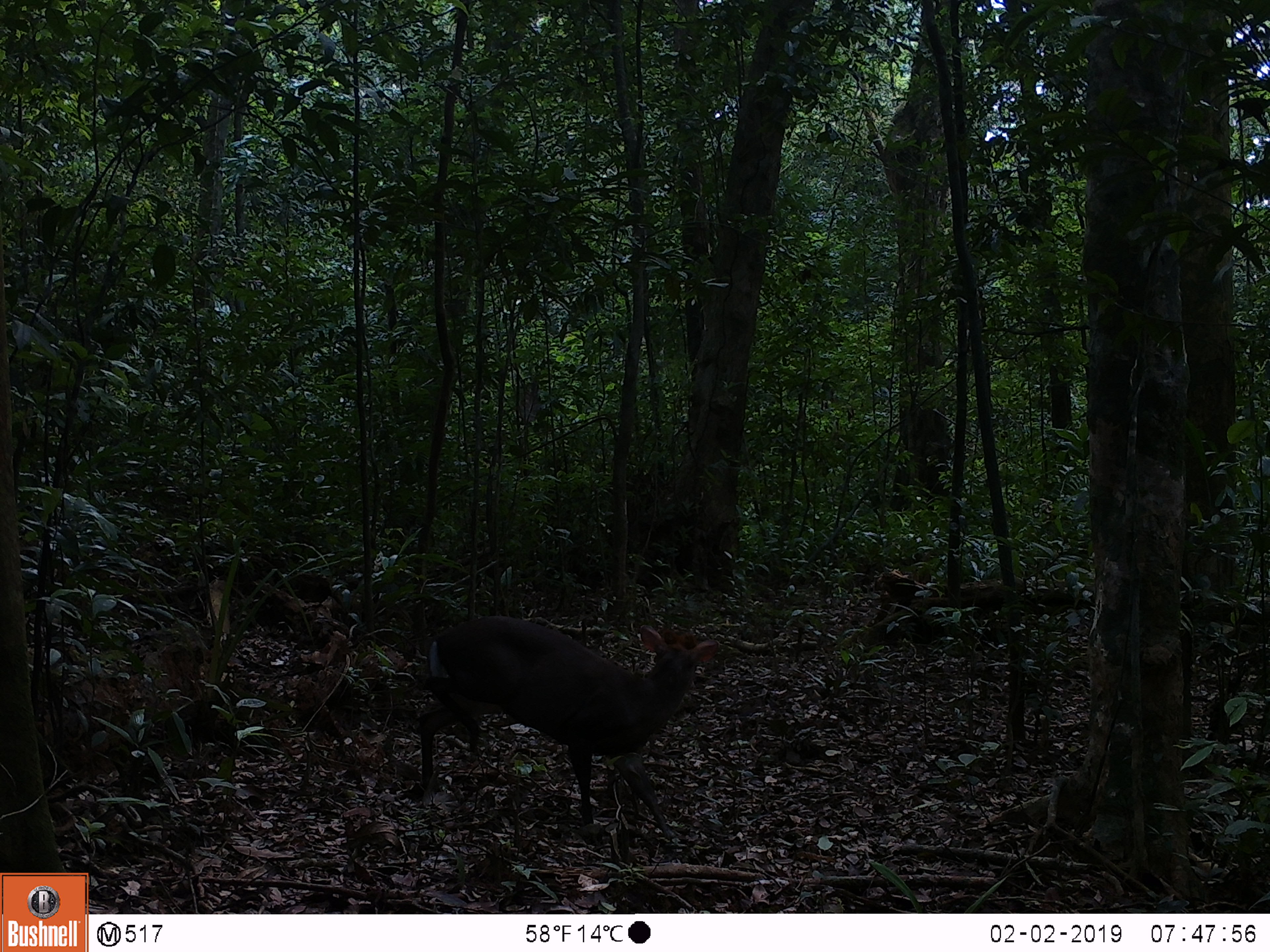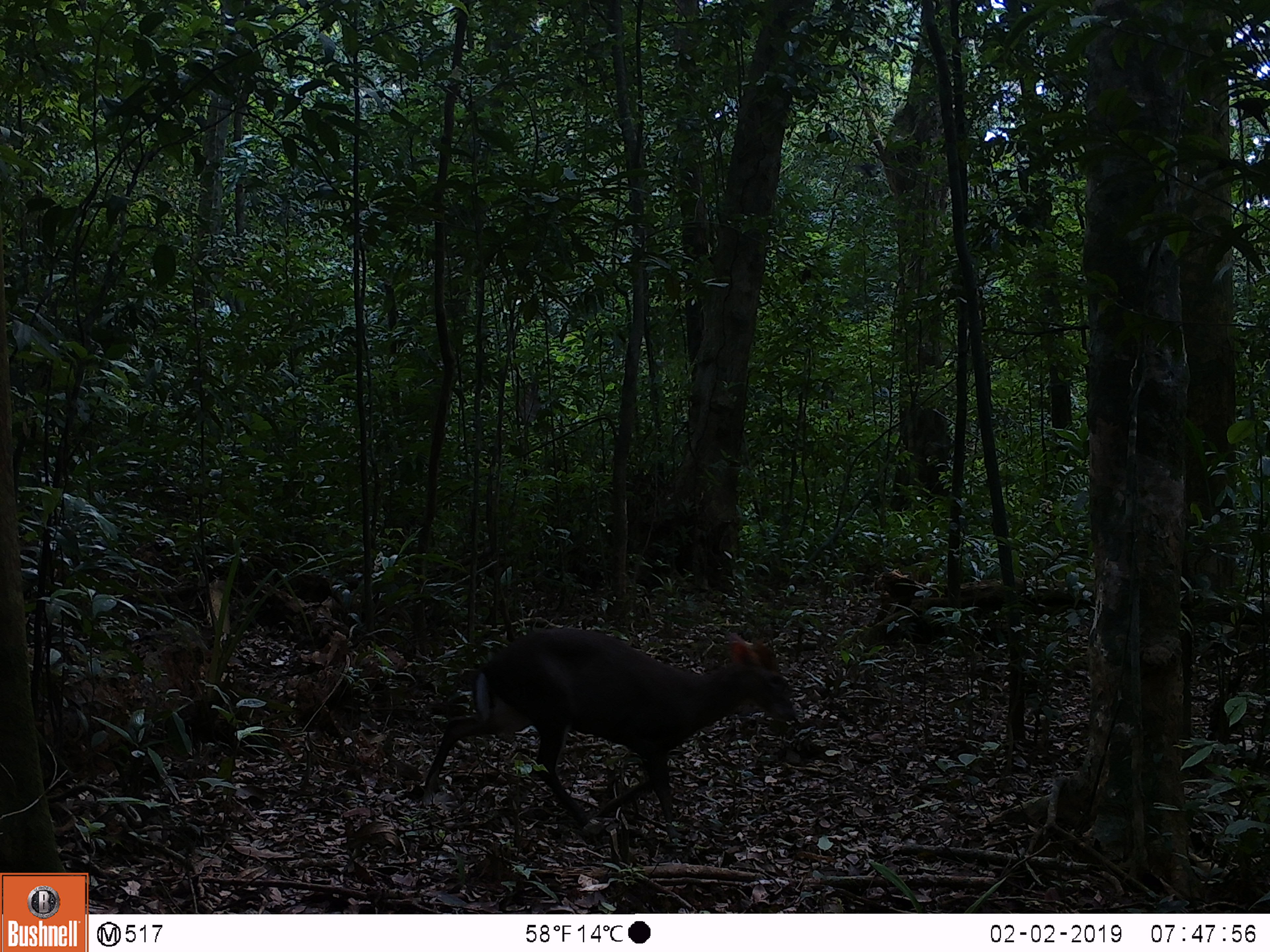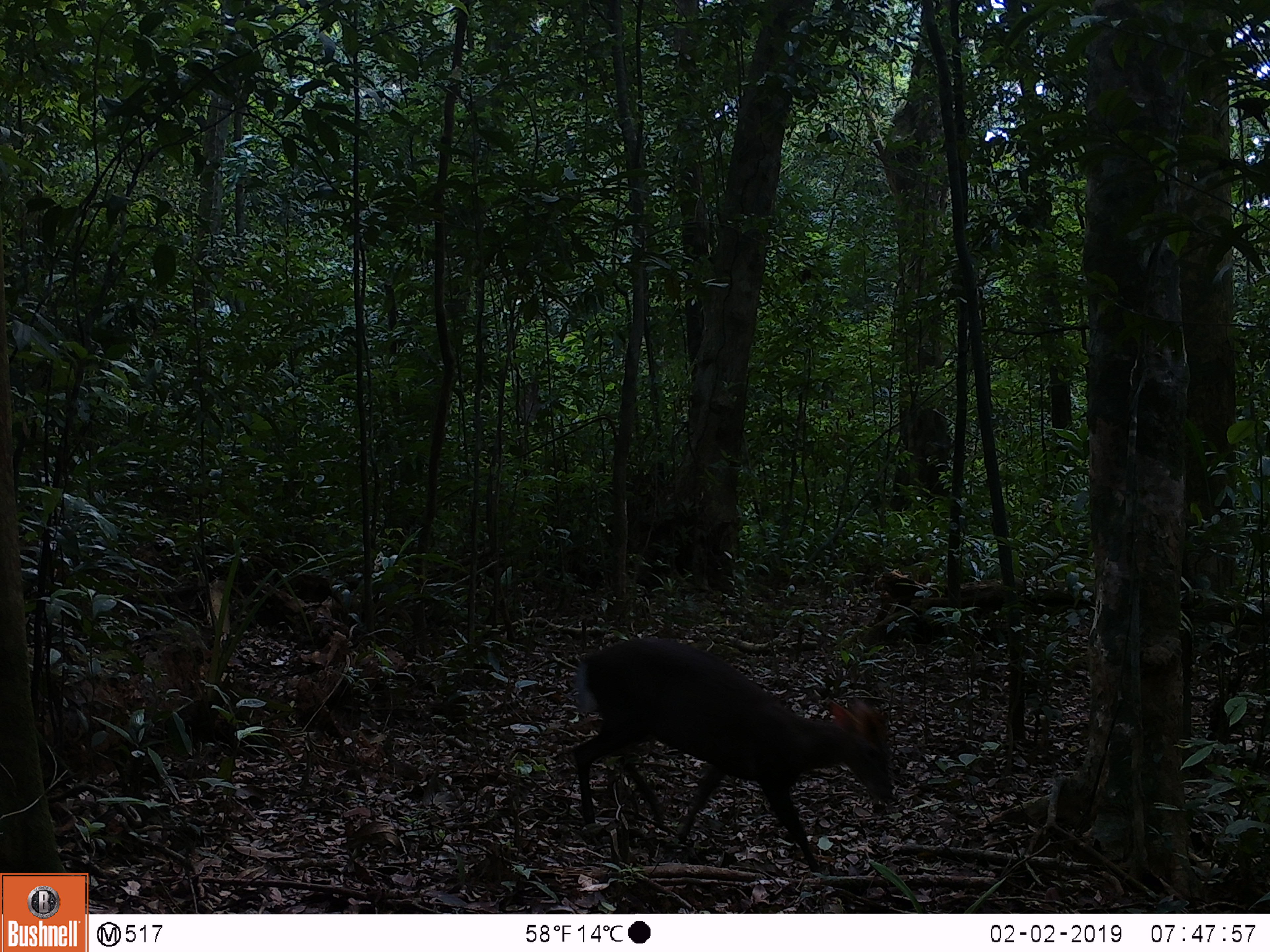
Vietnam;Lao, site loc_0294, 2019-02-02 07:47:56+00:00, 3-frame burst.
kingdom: Animalia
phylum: Chordata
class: Mammalia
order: Artiodactyla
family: Cervidae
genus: Muntiacus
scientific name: Muntiacus rooseveltorum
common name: roosevelt's muntjac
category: roosevelts muntjac group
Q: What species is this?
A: Roosevelts muntjac group (roosevelt's muntjac) (Muntiacus rooseveltorum).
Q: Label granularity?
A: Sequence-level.